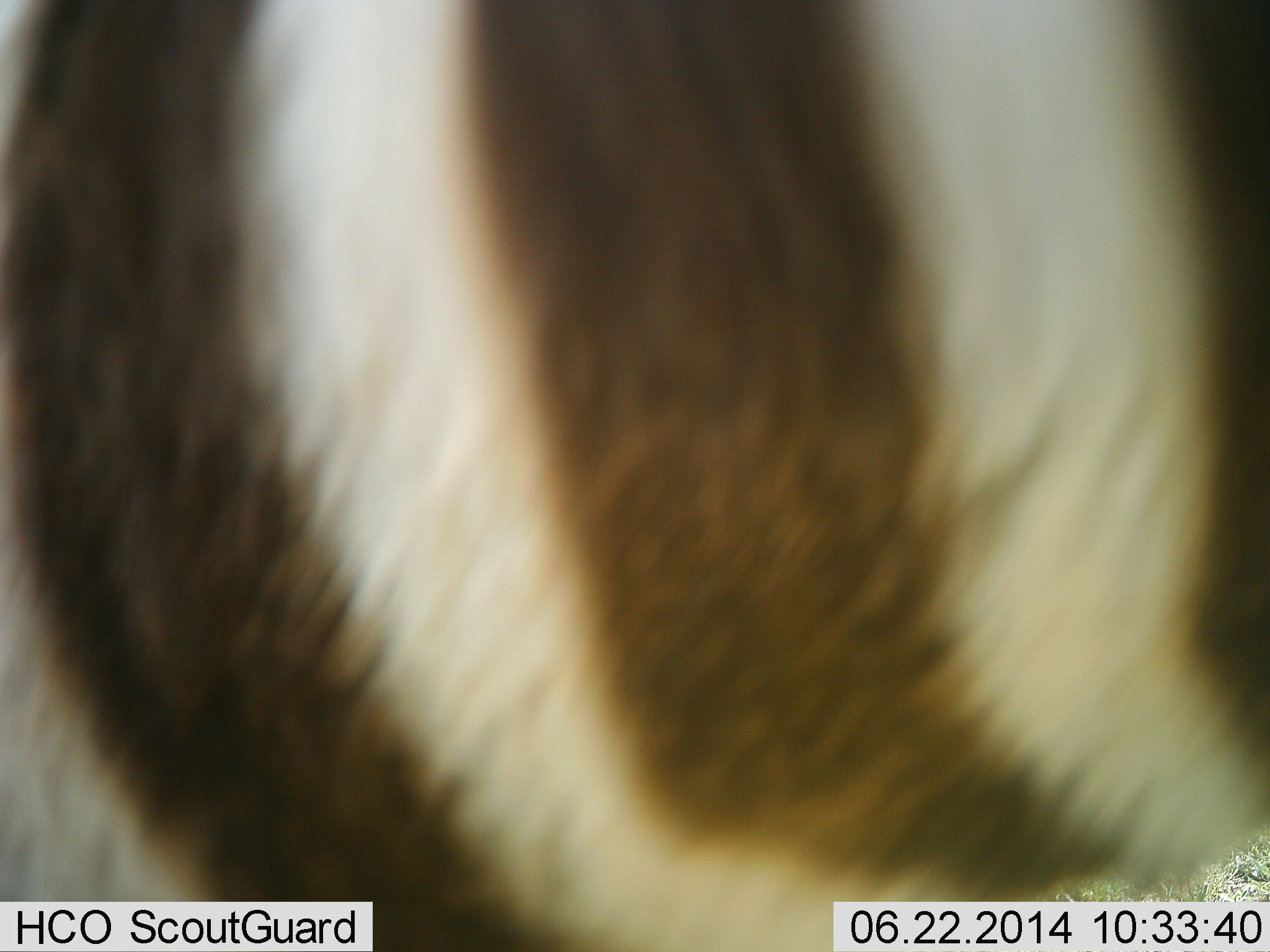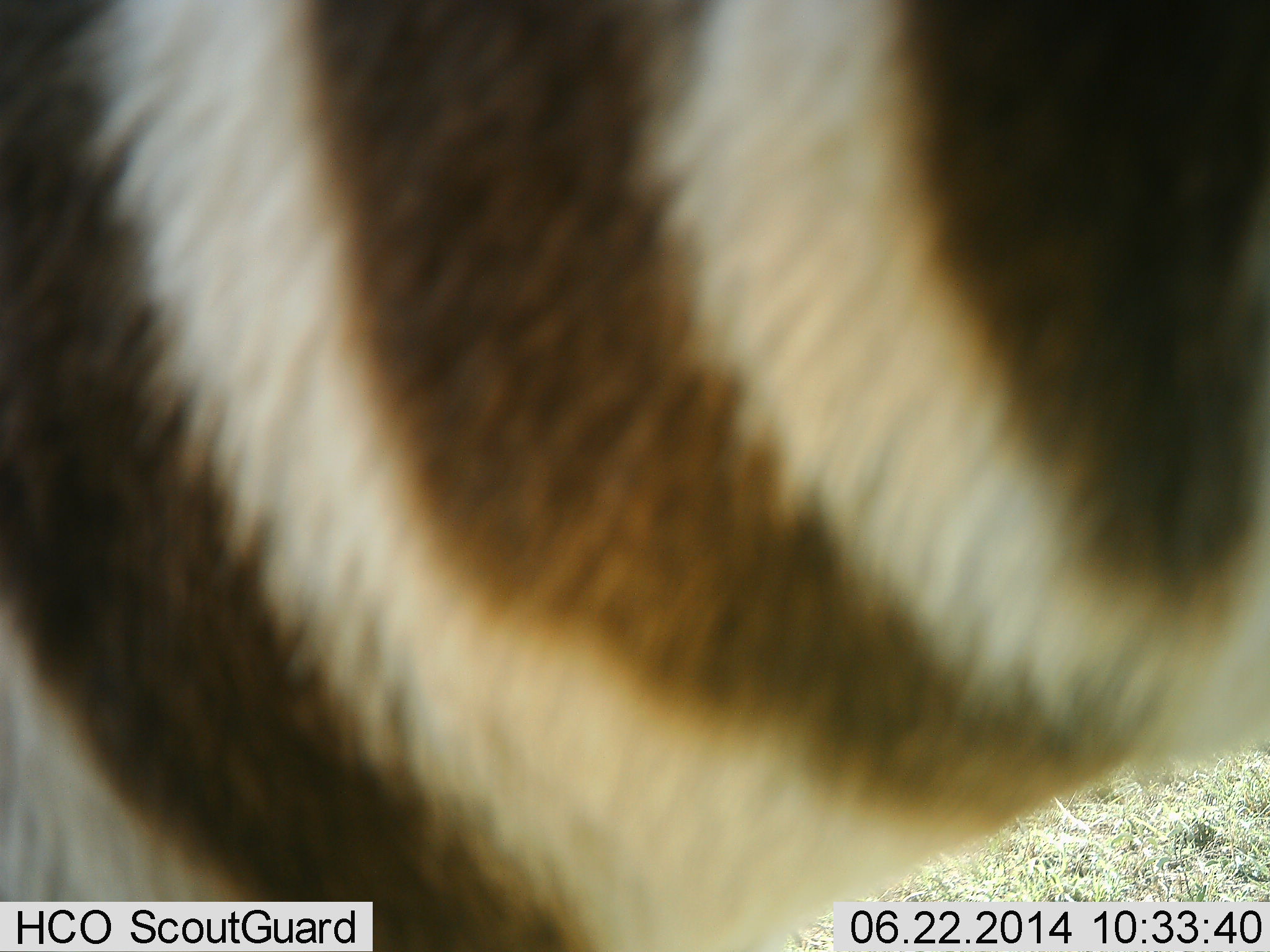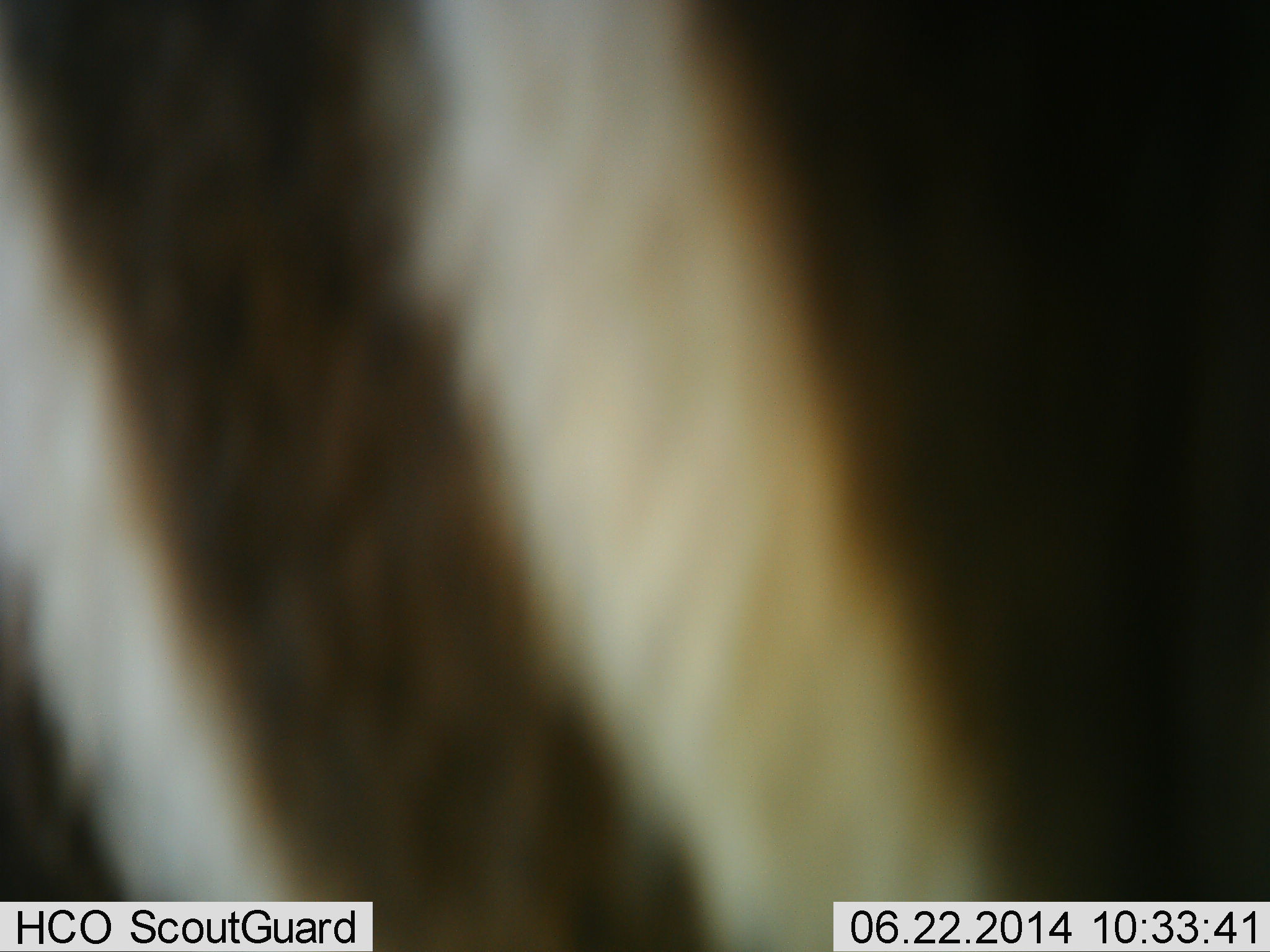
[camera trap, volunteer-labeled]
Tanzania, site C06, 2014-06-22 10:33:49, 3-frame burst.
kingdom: Animalia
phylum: Chordata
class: Mammalia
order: Perissodactyla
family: Equidae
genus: Equus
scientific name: Equus quagga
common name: plains zebra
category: zebra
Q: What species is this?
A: Zebra (plains zebra) (Equus quagga).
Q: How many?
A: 1.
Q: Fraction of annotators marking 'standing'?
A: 64%.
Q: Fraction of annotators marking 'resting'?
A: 0%.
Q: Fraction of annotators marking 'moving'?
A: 36%.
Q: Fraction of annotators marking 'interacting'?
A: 0%.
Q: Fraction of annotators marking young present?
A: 0%.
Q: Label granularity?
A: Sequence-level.